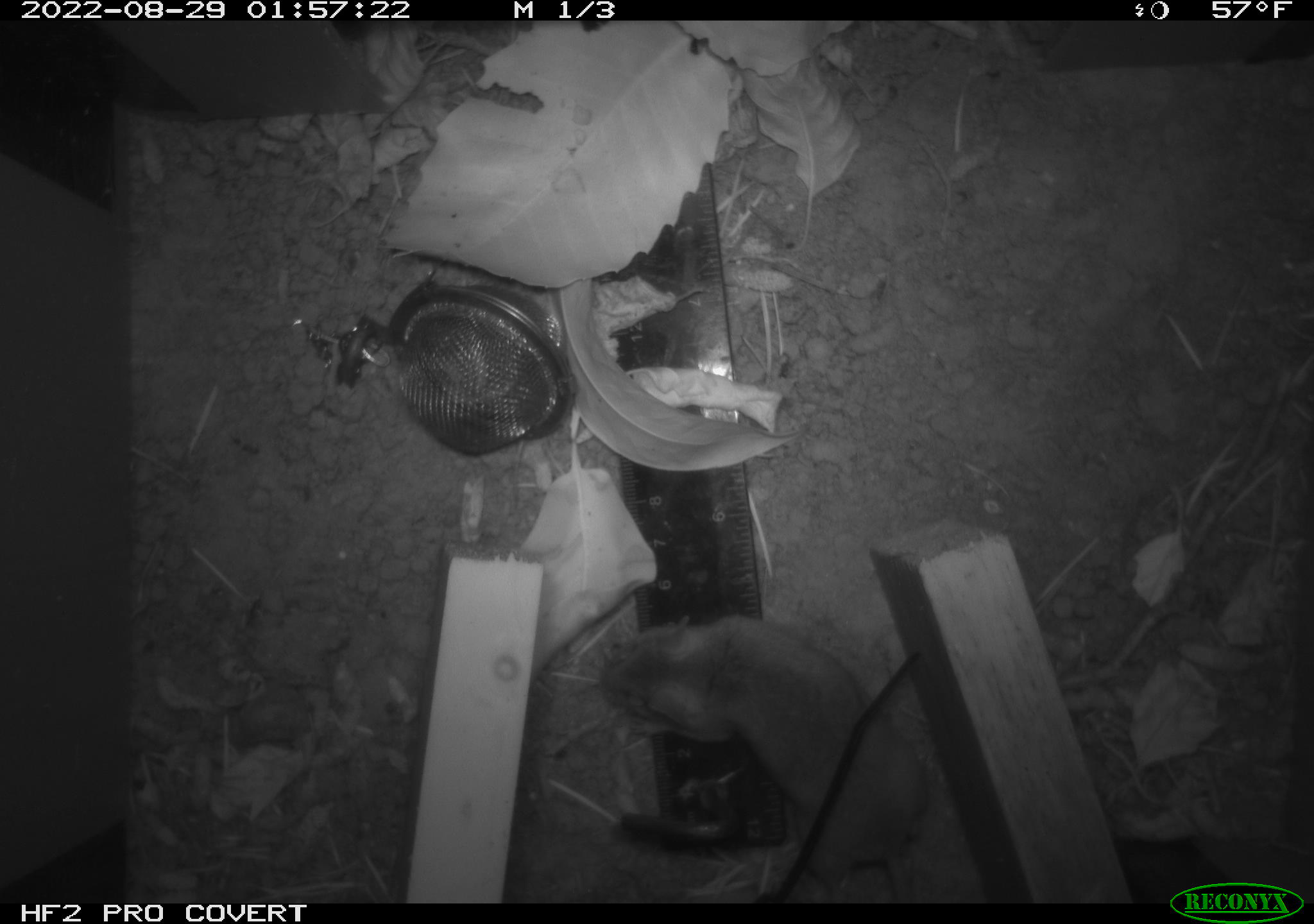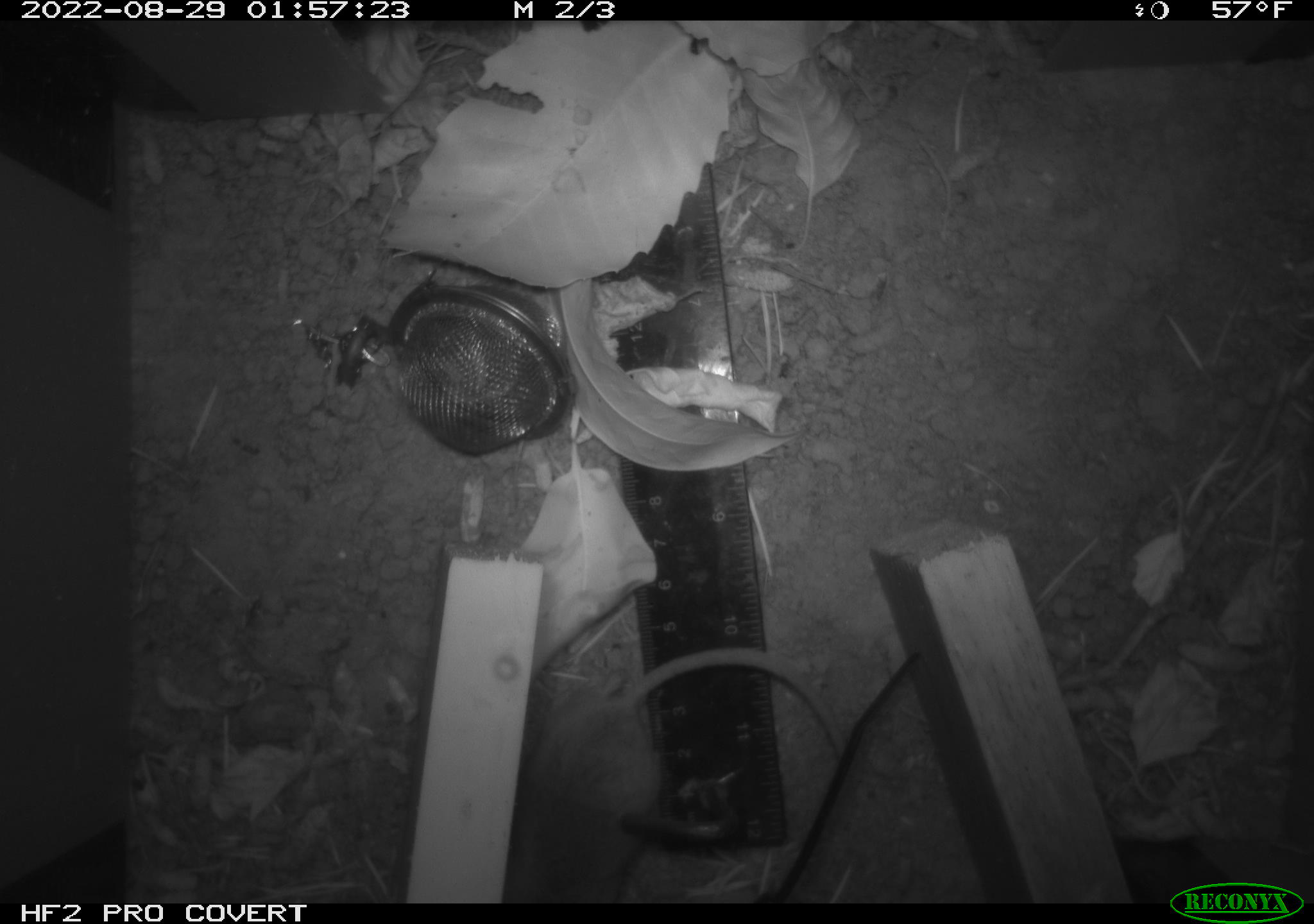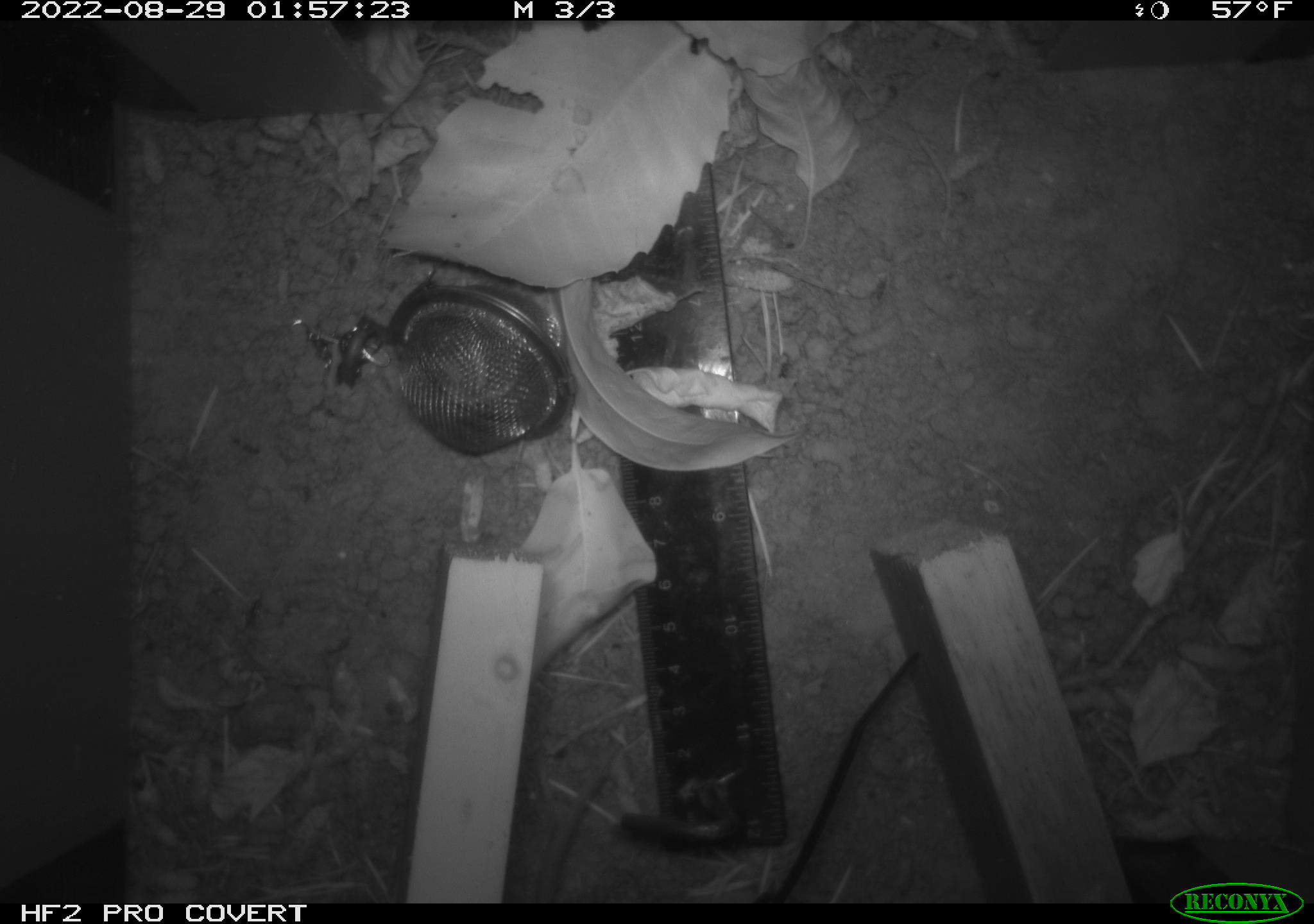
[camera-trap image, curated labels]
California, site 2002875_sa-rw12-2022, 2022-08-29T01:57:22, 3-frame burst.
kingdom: Animalia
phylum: Chordata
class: Mammalia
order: Rodentia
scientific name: Rodentia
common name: rodent